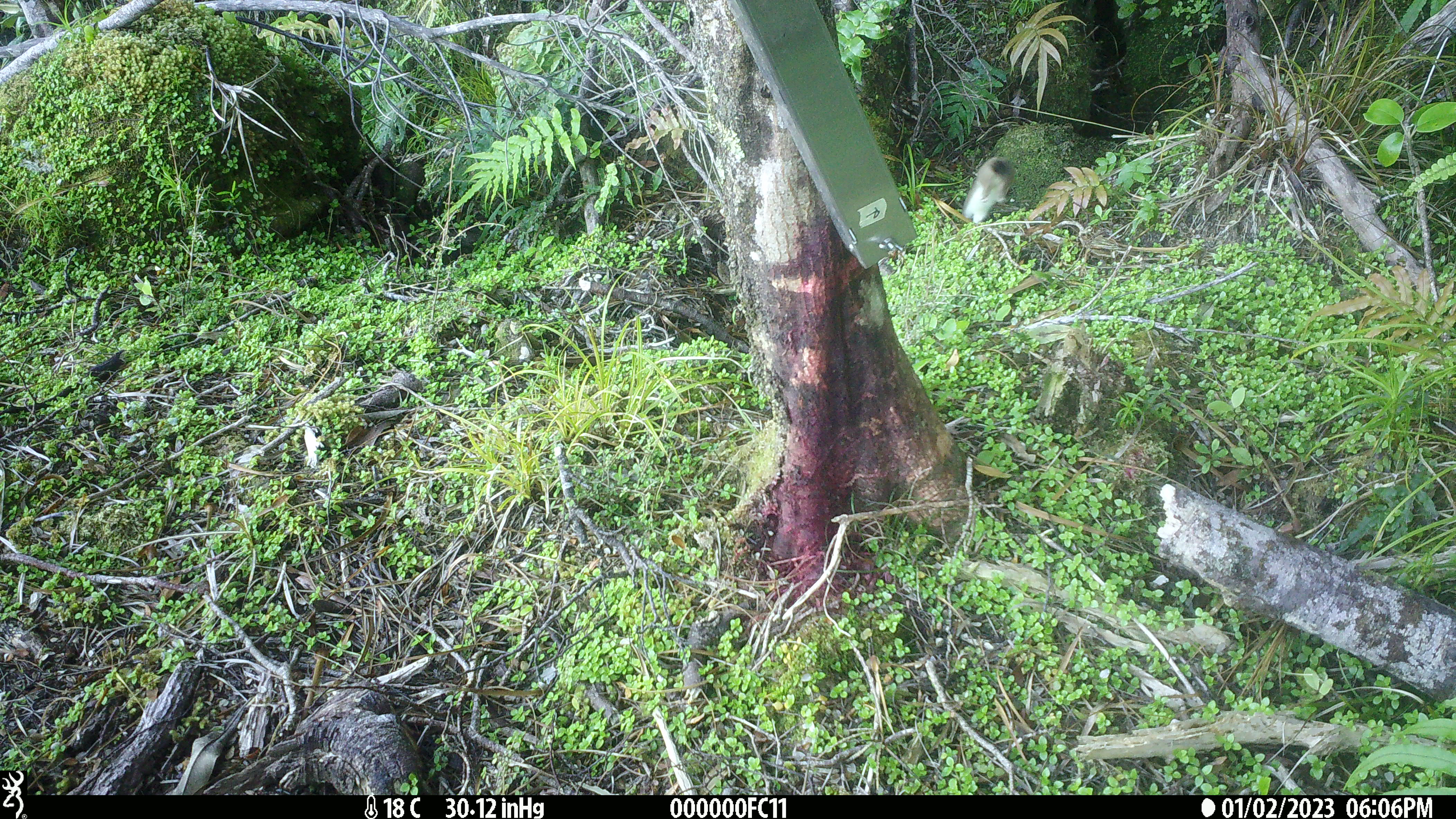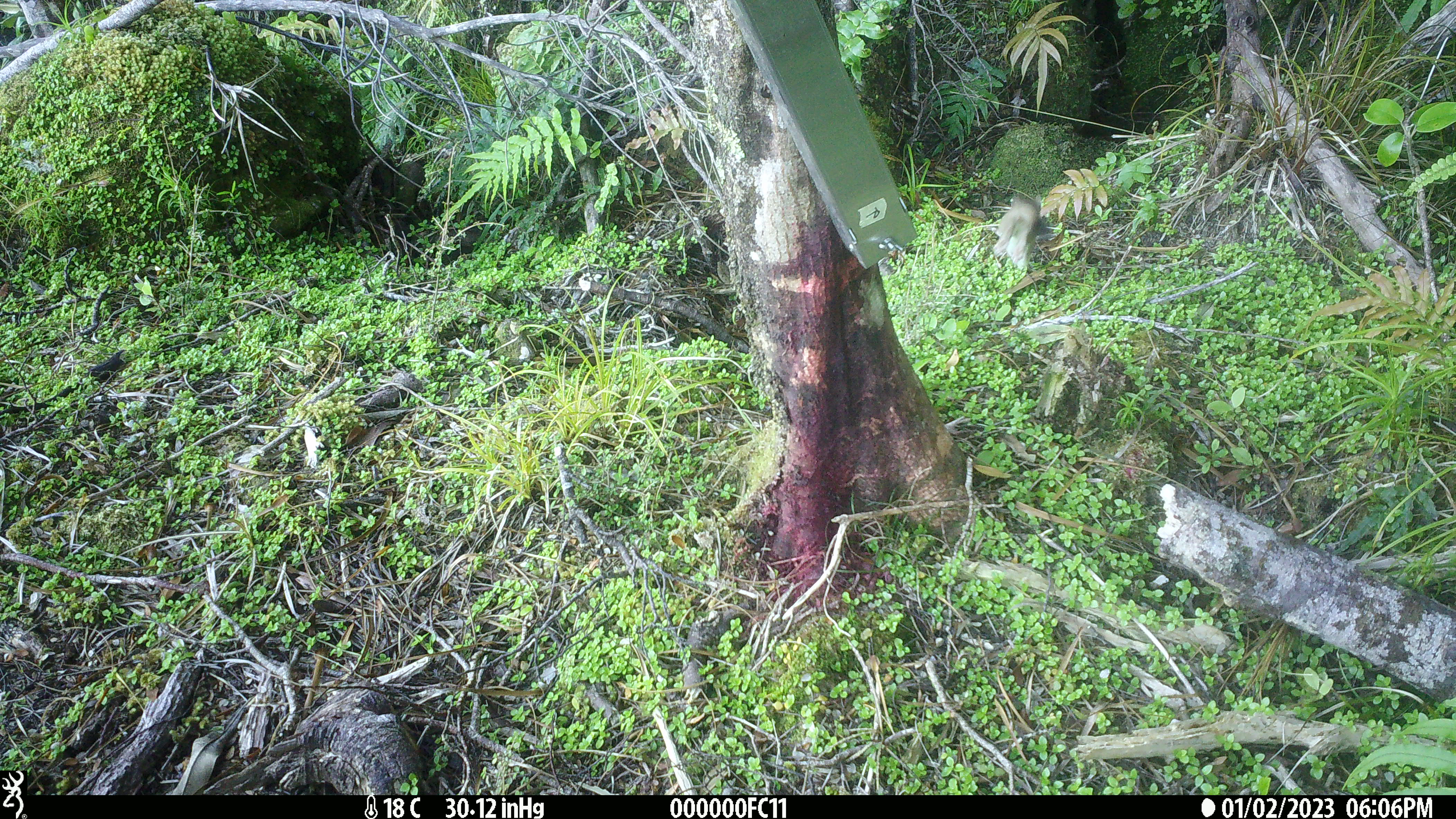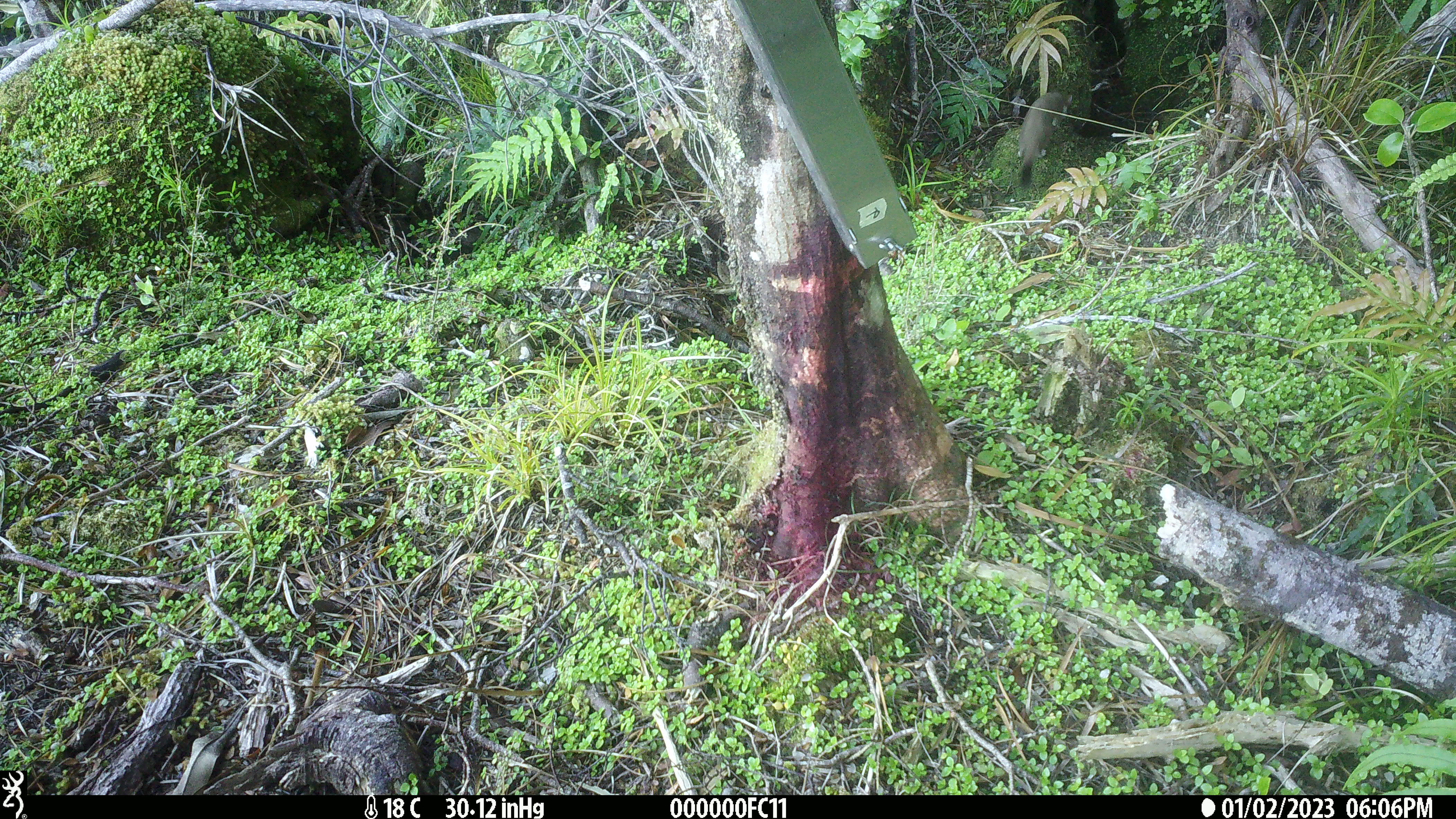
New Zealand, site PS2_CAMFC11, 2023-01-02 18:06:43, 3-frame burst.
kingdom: Animalia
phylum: Chordata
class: Mammalia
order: Carnivora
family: Mustelidae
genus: Mustela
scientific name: Mustela erminea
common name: stoat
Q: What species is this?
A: Stoat (Mustela erminea).